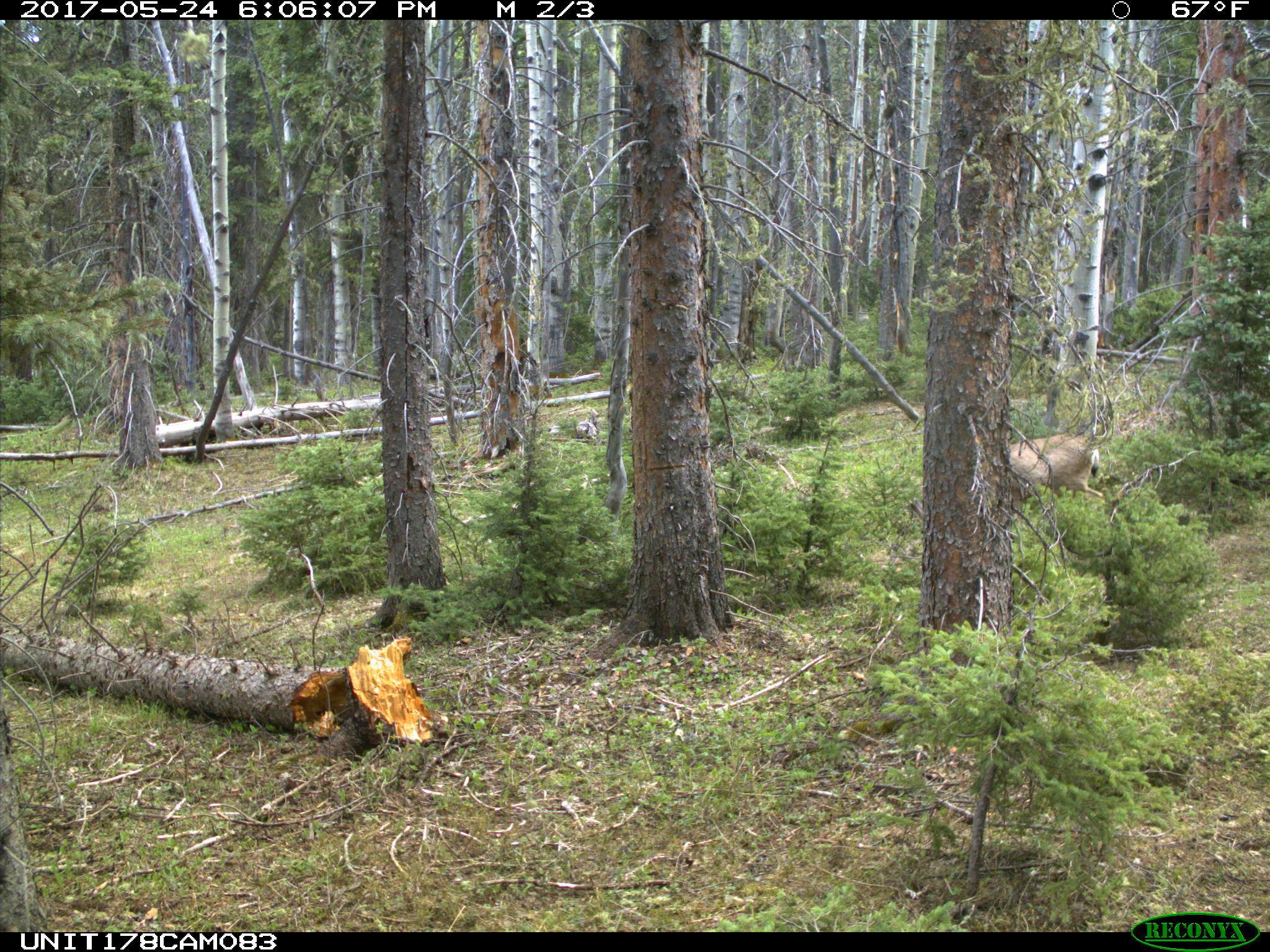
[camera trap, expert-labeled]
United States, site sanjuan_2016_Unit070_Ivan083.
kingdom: Animalia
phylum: Chordata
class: Mammalia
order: Artiodactyla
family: Cervidae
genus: Odocoileus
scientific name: Odocoileus hemionus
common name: mule deer